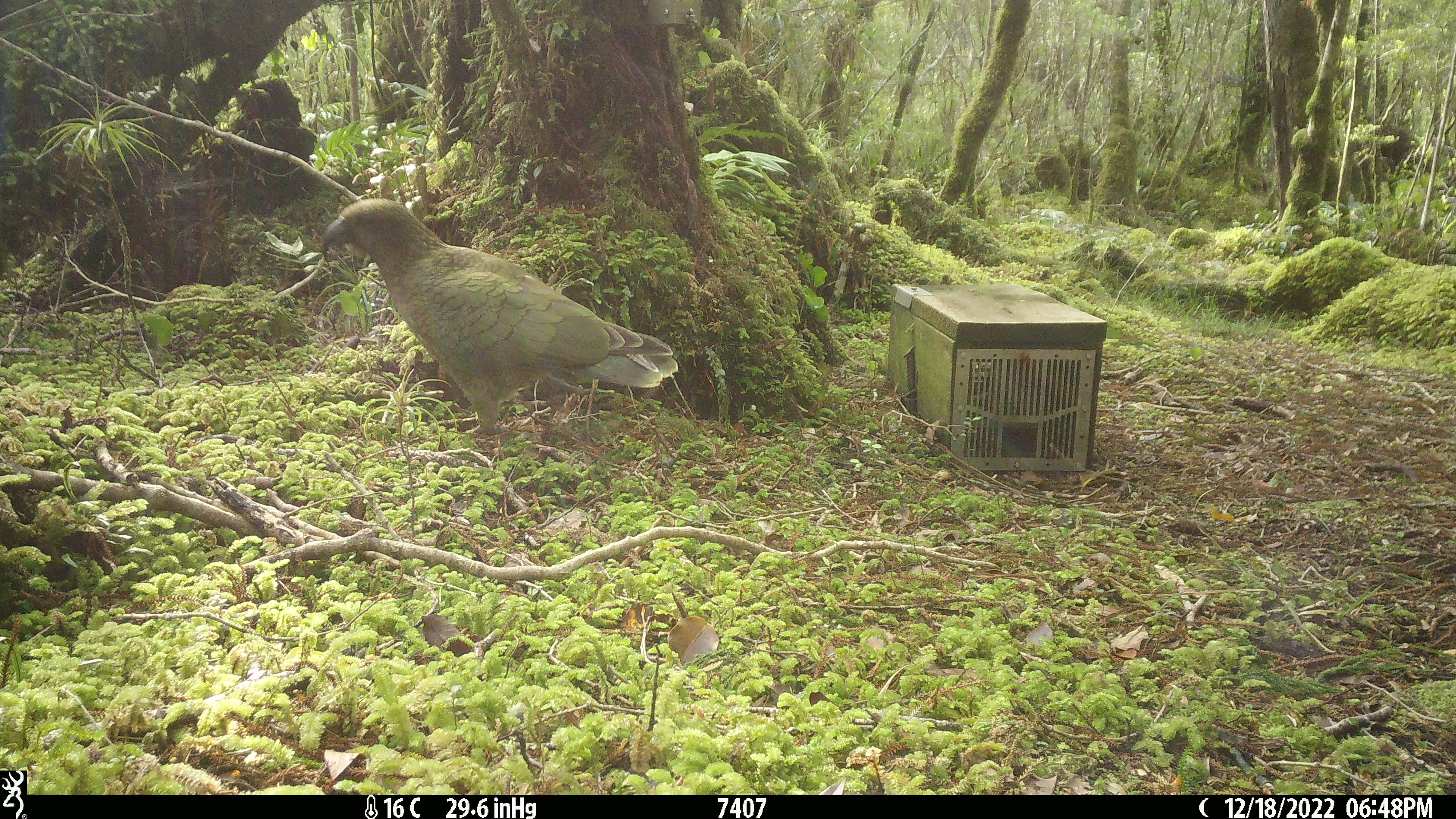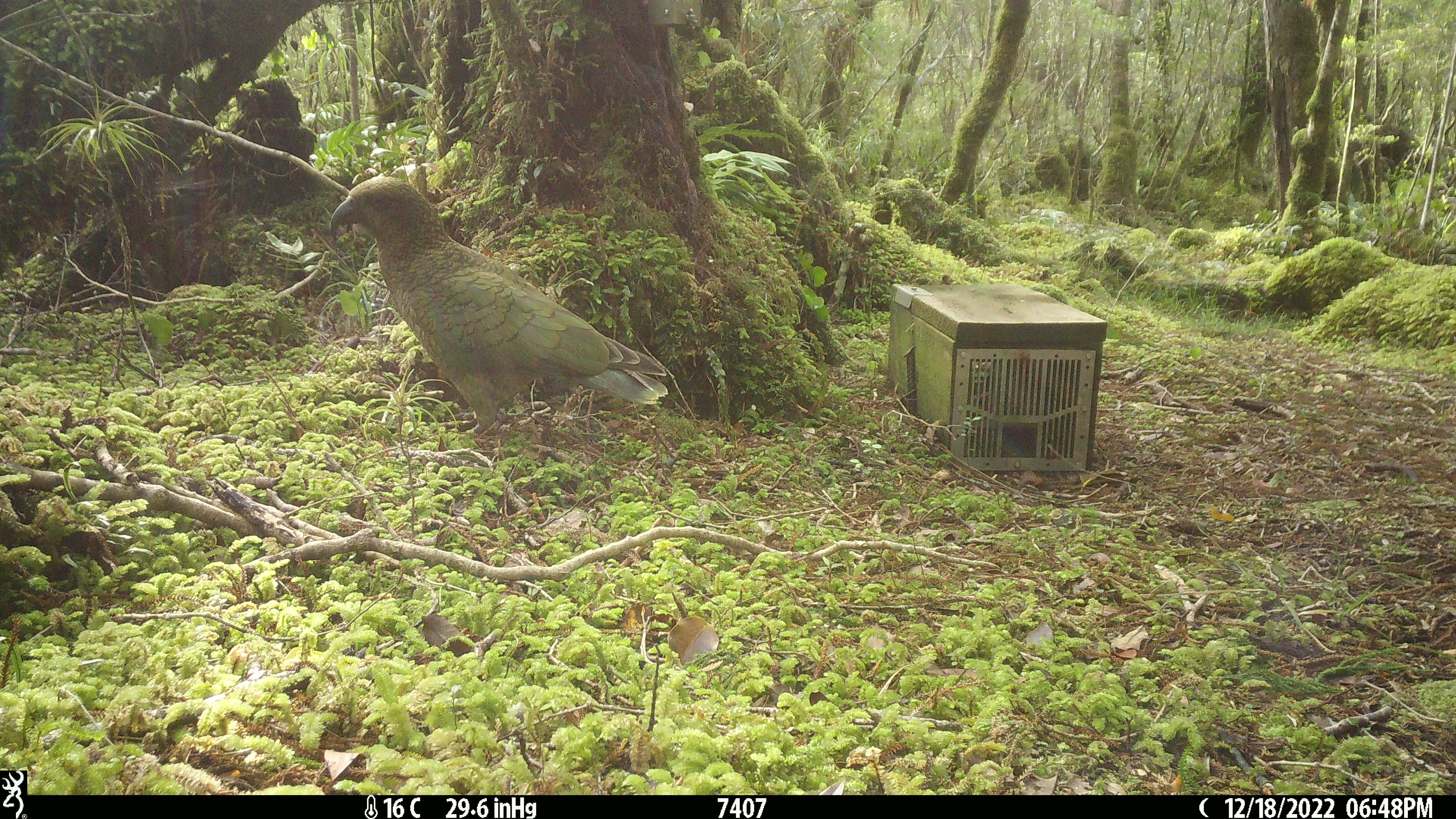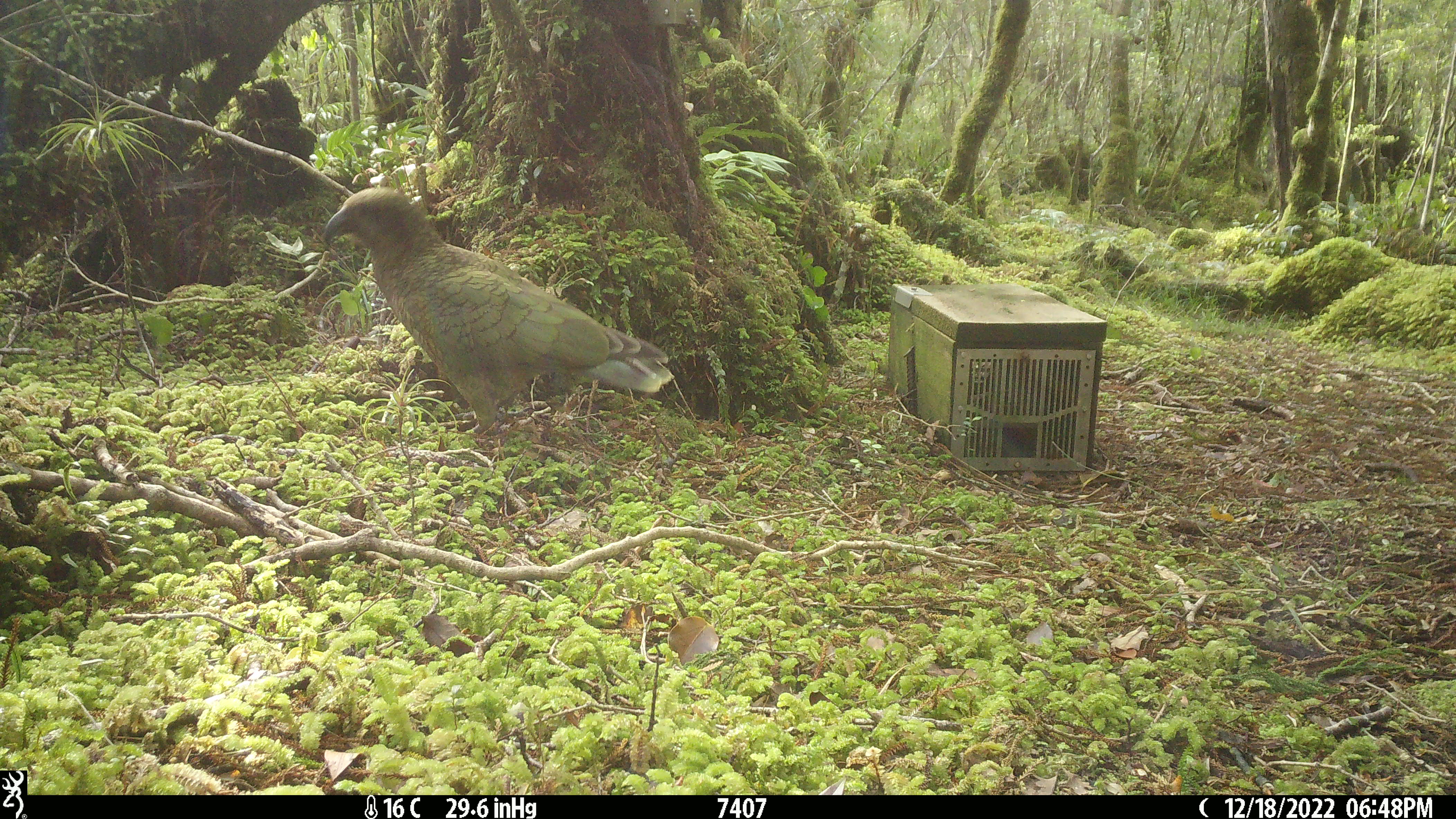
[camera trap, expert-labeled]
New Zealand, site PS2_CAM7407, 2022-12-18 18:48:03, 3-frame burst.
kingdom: Animalia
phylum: Chordata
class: Aves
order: Psittaciformes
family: Strigopidae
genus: Nestor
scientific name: Nestor notabilis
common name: kea